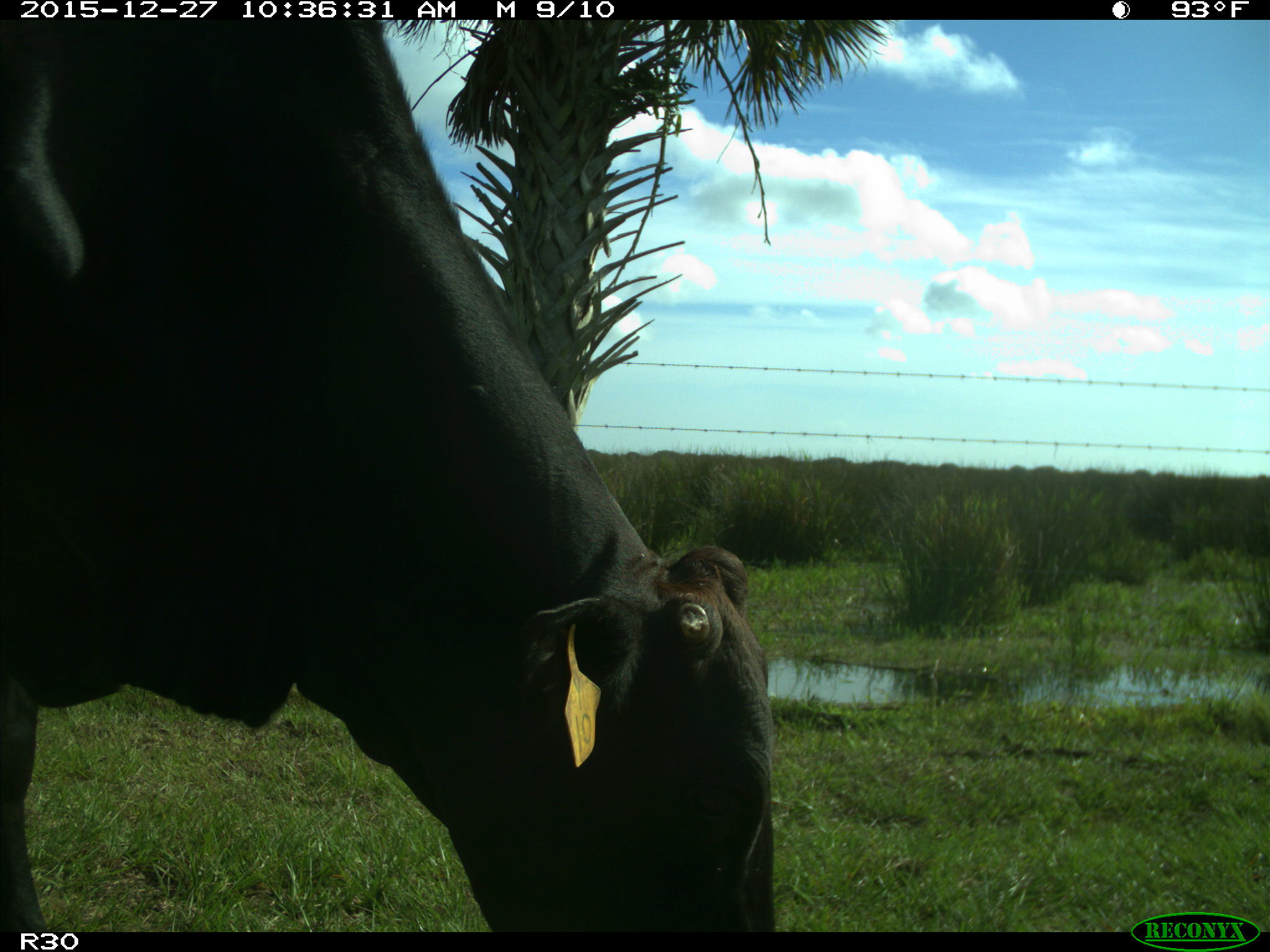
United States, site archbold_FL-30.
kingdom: Animalia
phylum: Chordata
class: Mammalia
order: Artiodactyla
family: Bovidae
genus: Bos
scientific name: Bos taurus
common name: domestic cow